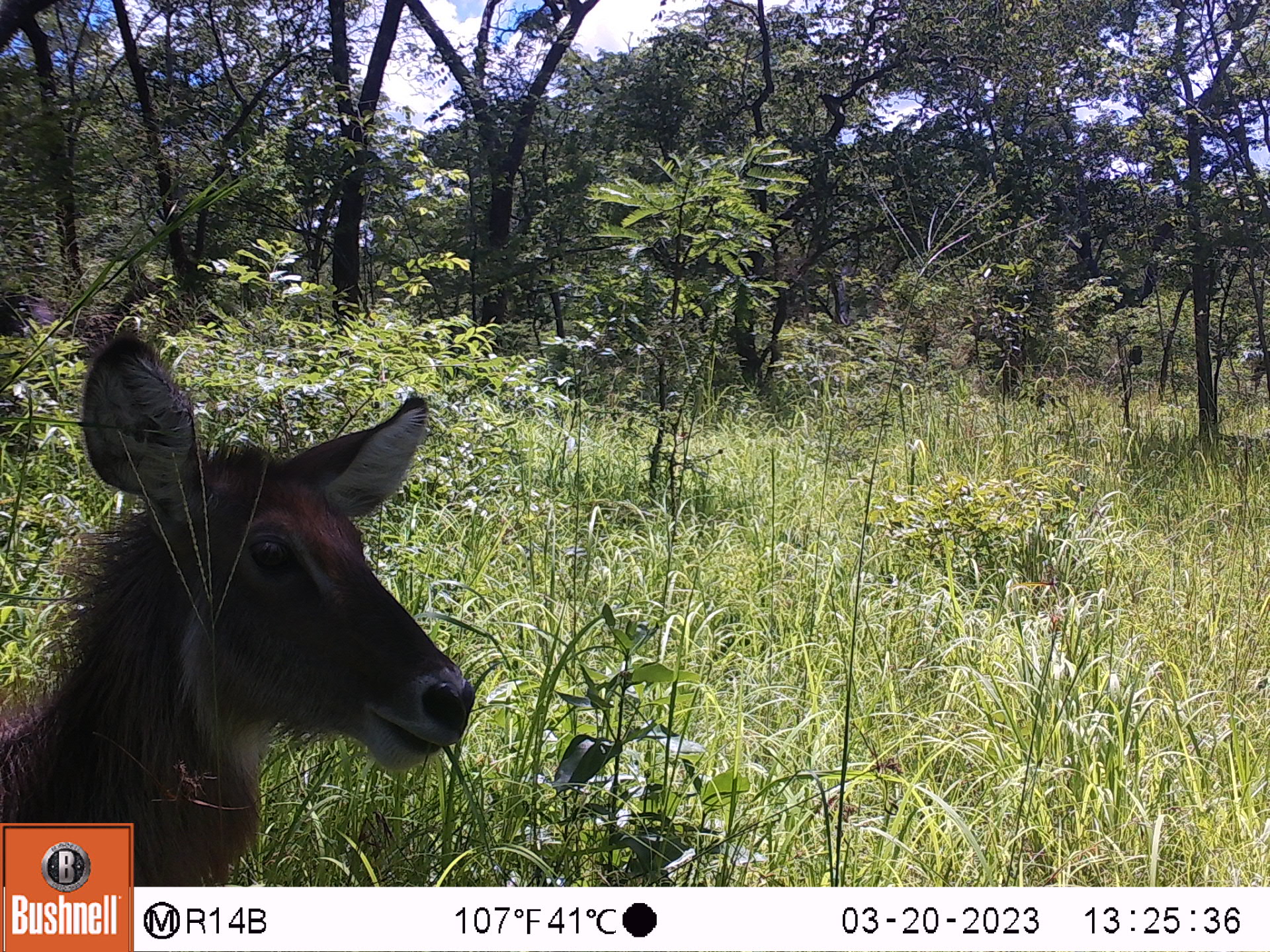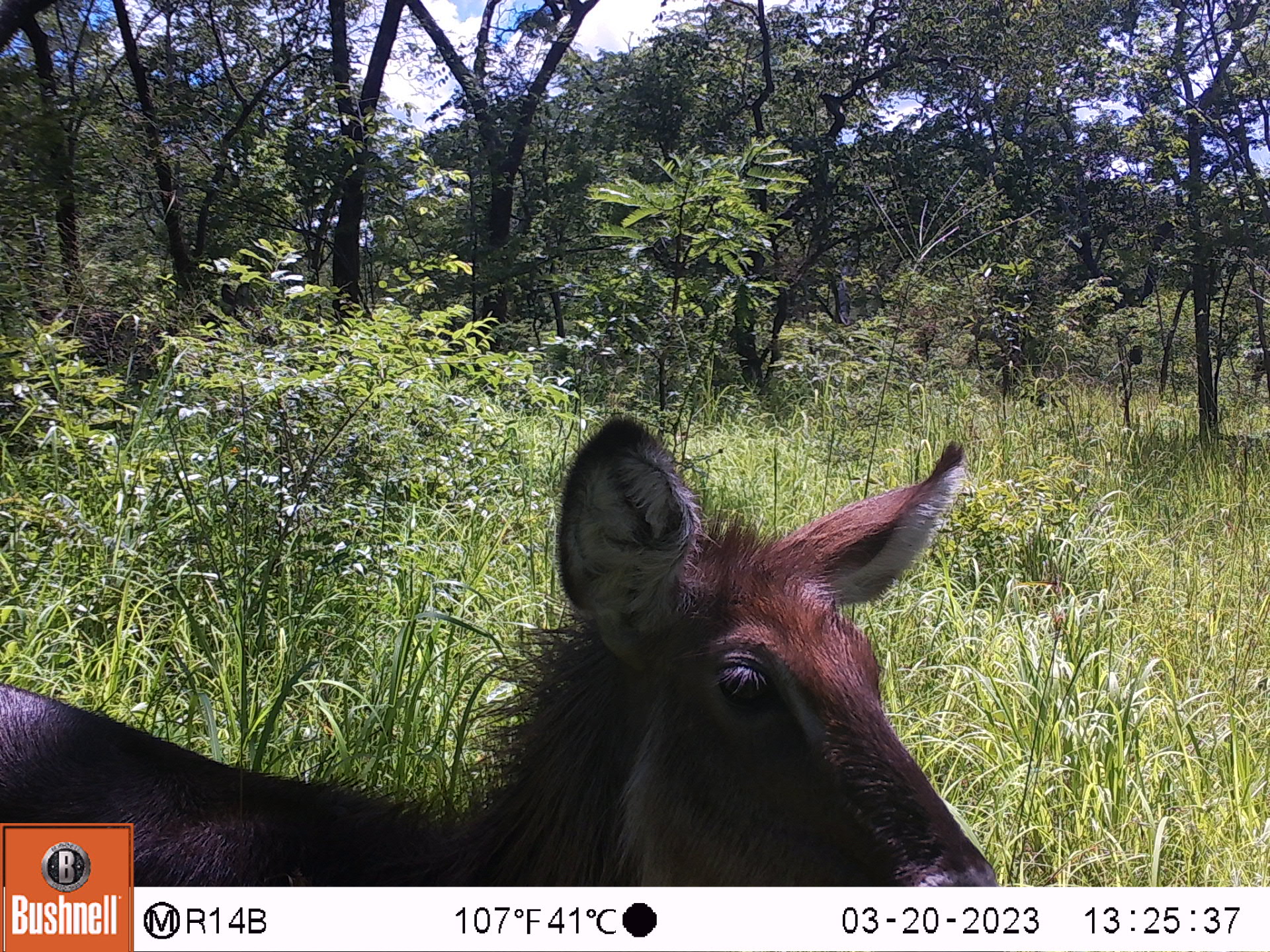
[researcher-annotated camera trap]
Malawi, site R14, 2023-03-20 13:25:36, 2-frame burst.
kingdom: Animalia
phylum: Chordata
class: Mammalia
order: Artiodactyla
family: Bovidae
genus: Kobus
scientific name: Kobus ellipsiprymnus ellipsiprymnus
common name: common waterbuck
Common waterbuck (Kobus ellipsiprymnus ellipsiprymnus), count 1.